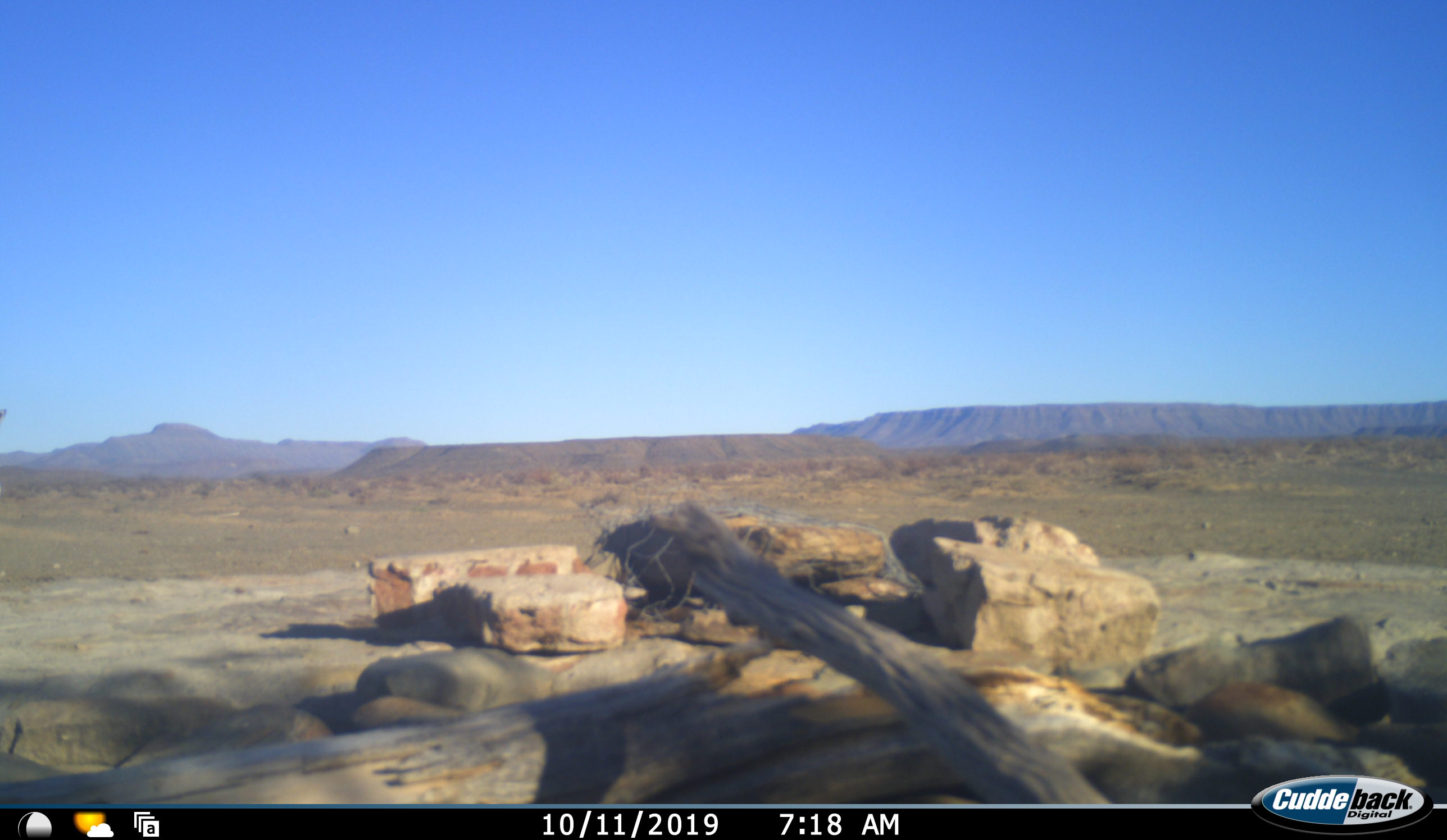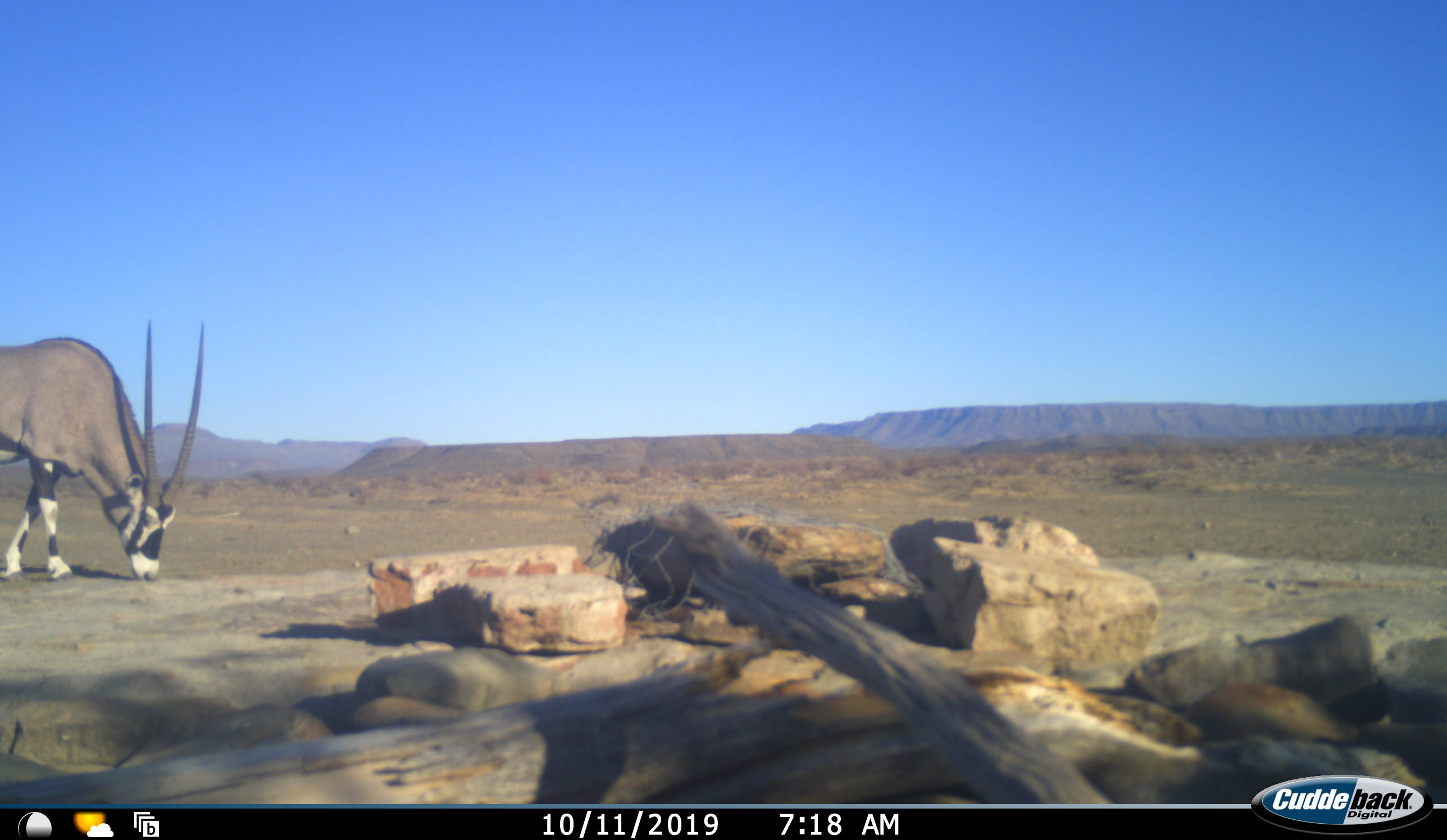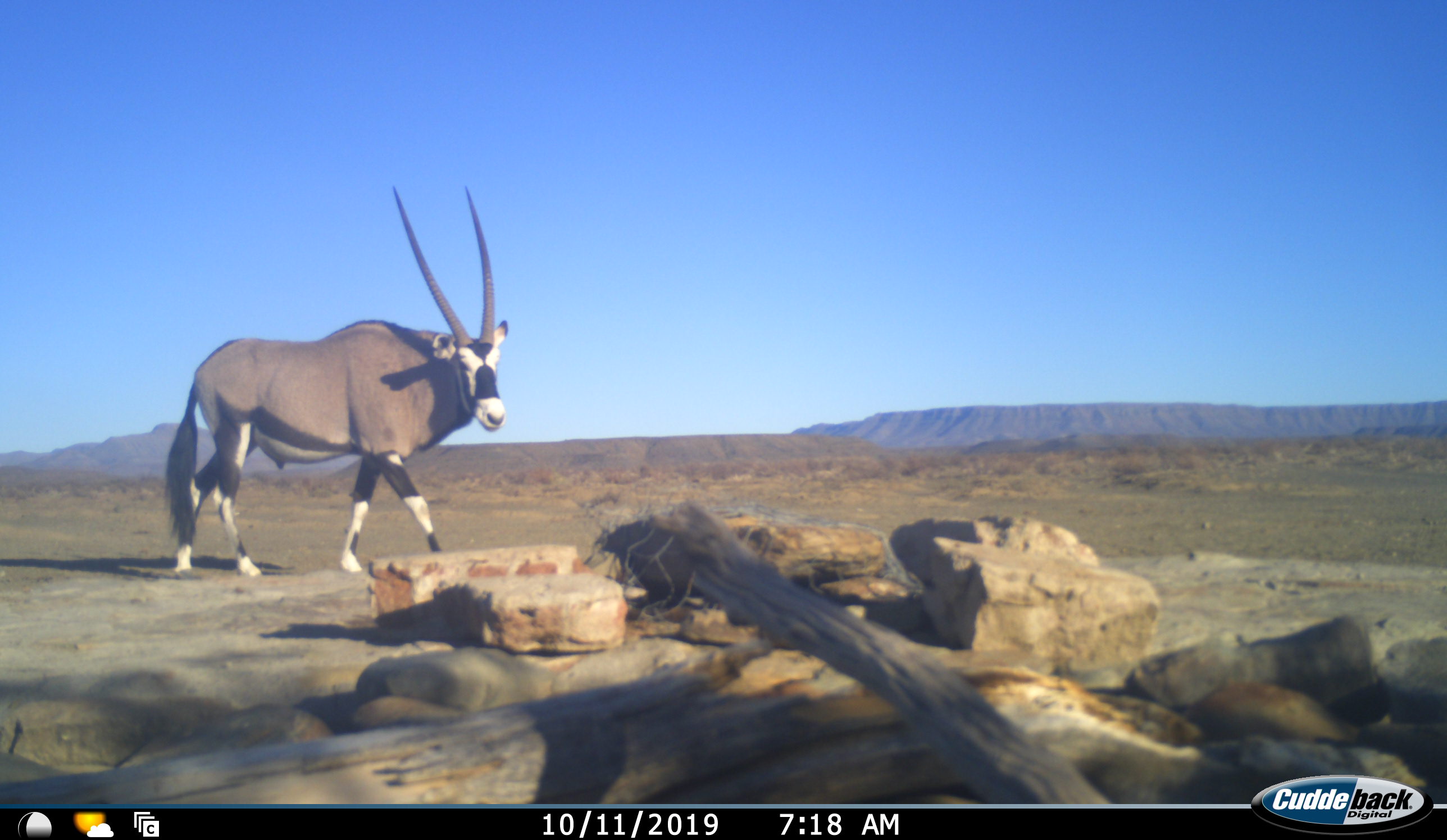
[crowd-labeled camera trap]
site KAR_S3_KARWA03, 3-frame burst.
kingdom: Animalia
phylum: Chordata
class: Mammalia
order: Artiodactyla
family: Bovidae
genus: Oryx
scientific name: Oryx gazella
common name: gemsbok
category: oryx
Oryx (gemsbok) (Oryx gazella), count 1. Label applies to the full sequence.